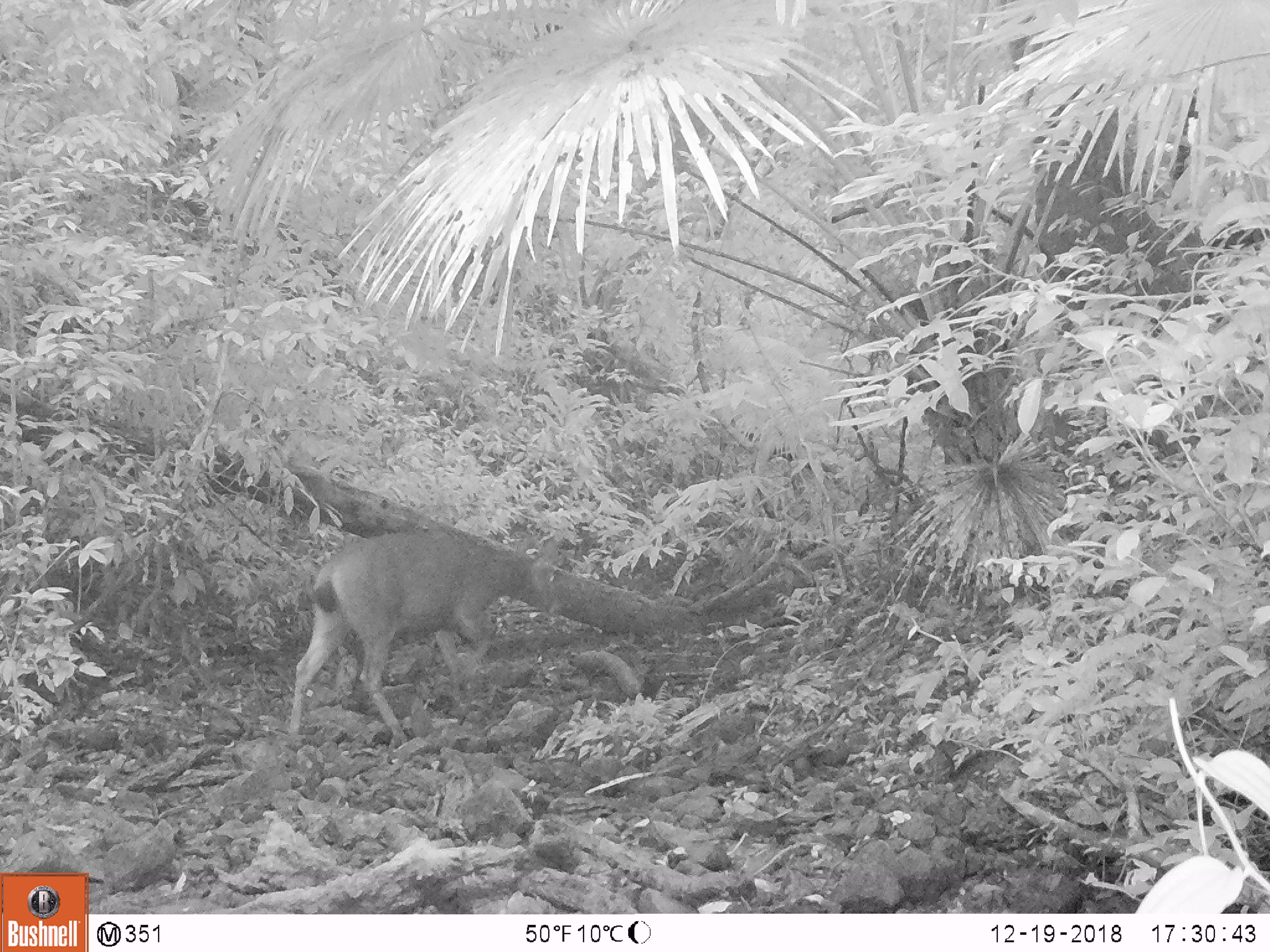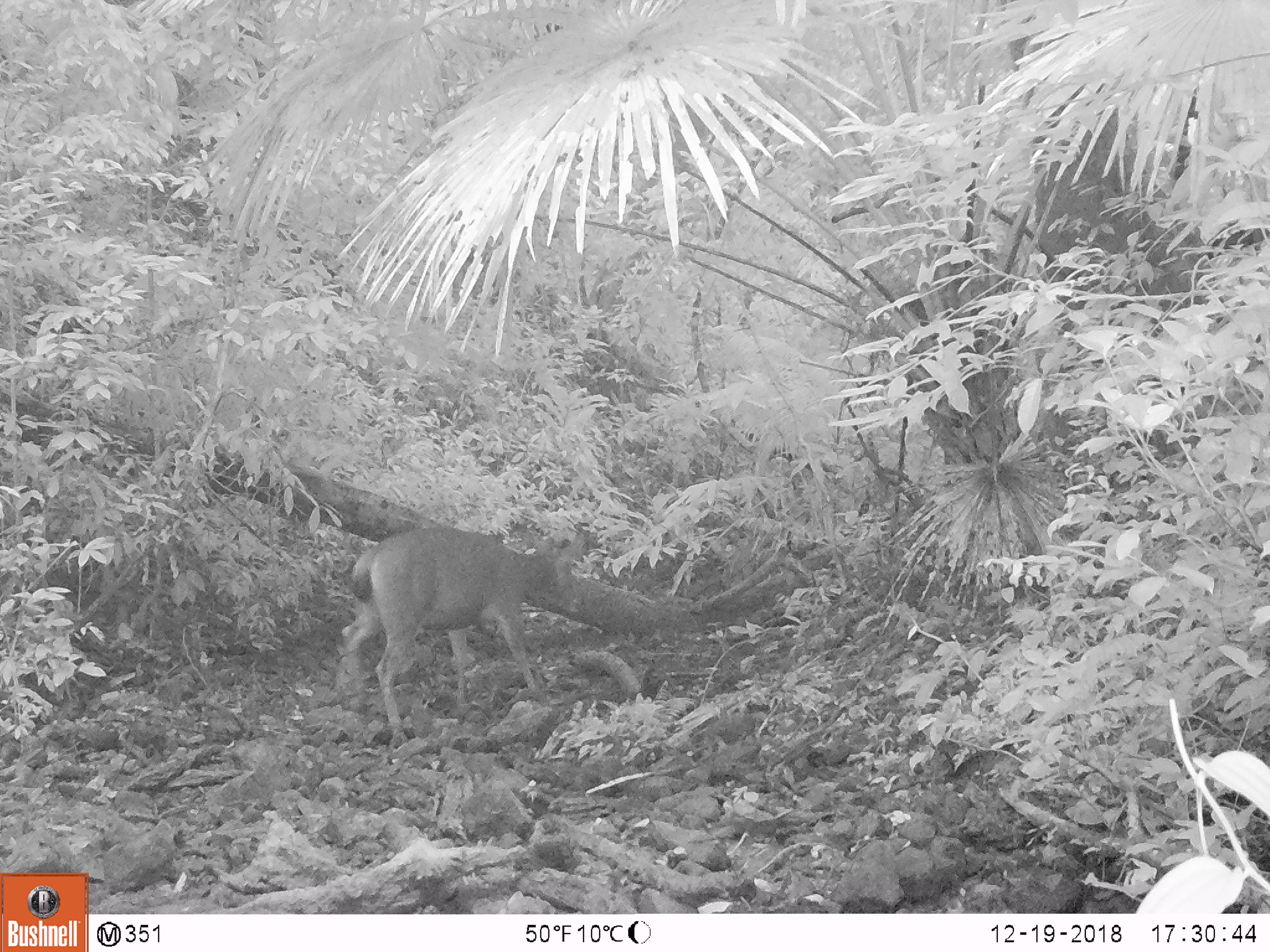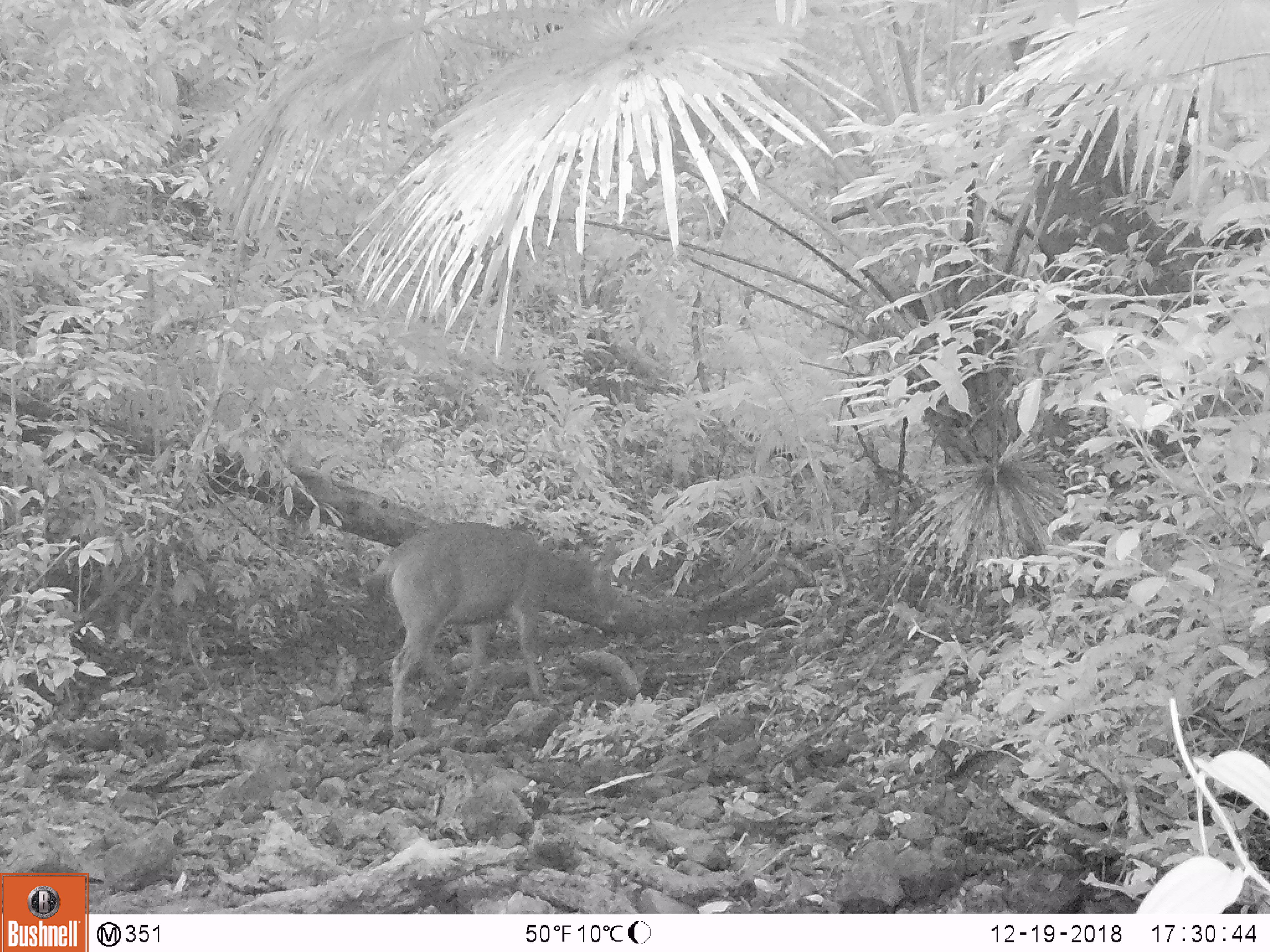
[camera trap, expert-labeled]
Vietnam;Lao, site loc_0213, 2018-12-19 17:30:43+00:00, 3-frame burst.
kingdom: Animalia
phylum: Chordata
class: Mammalia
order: Artiodactyla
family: Cervidae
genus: Rusa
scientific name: Rusa unicolor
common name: sambar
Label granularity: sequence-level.